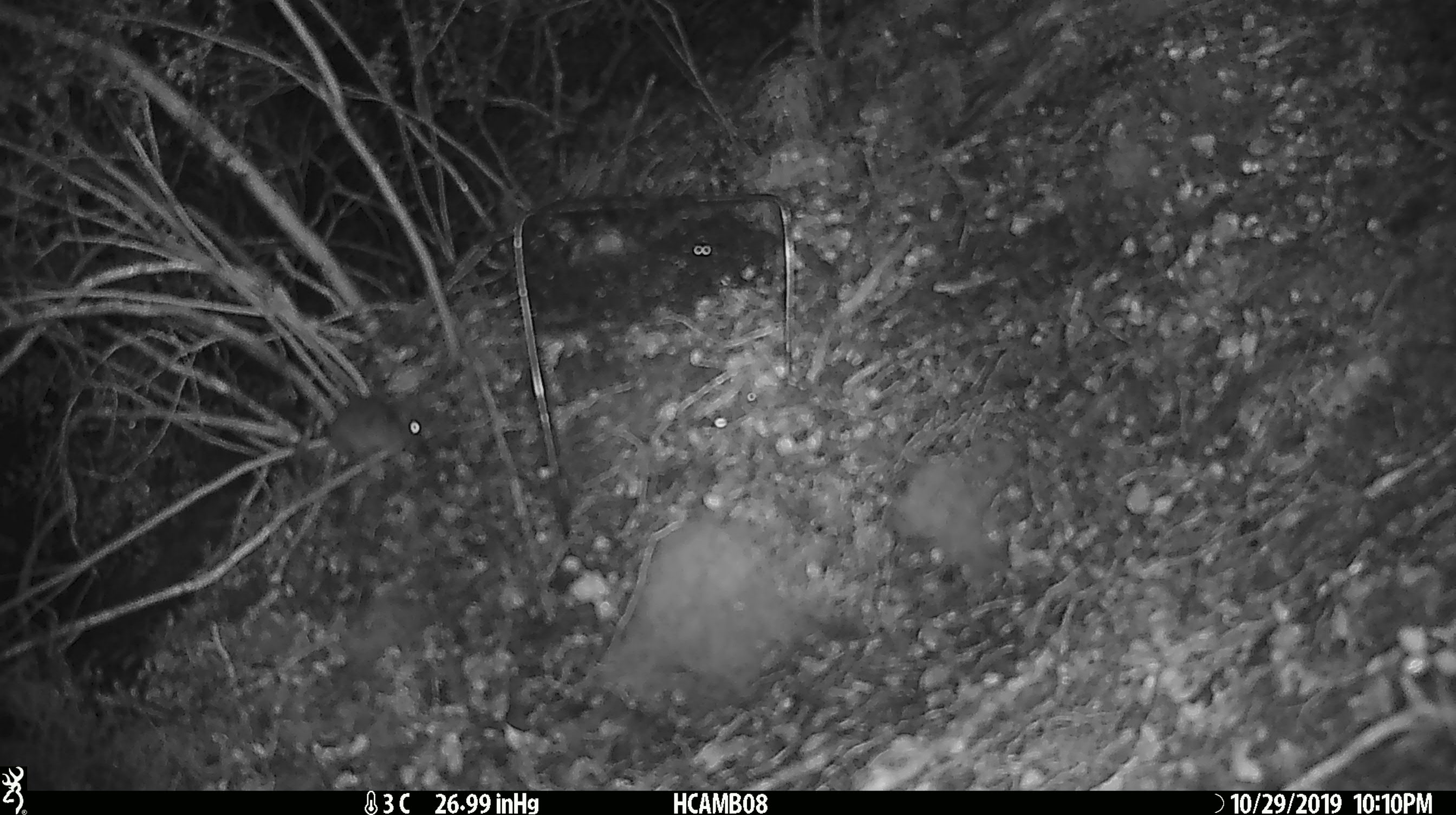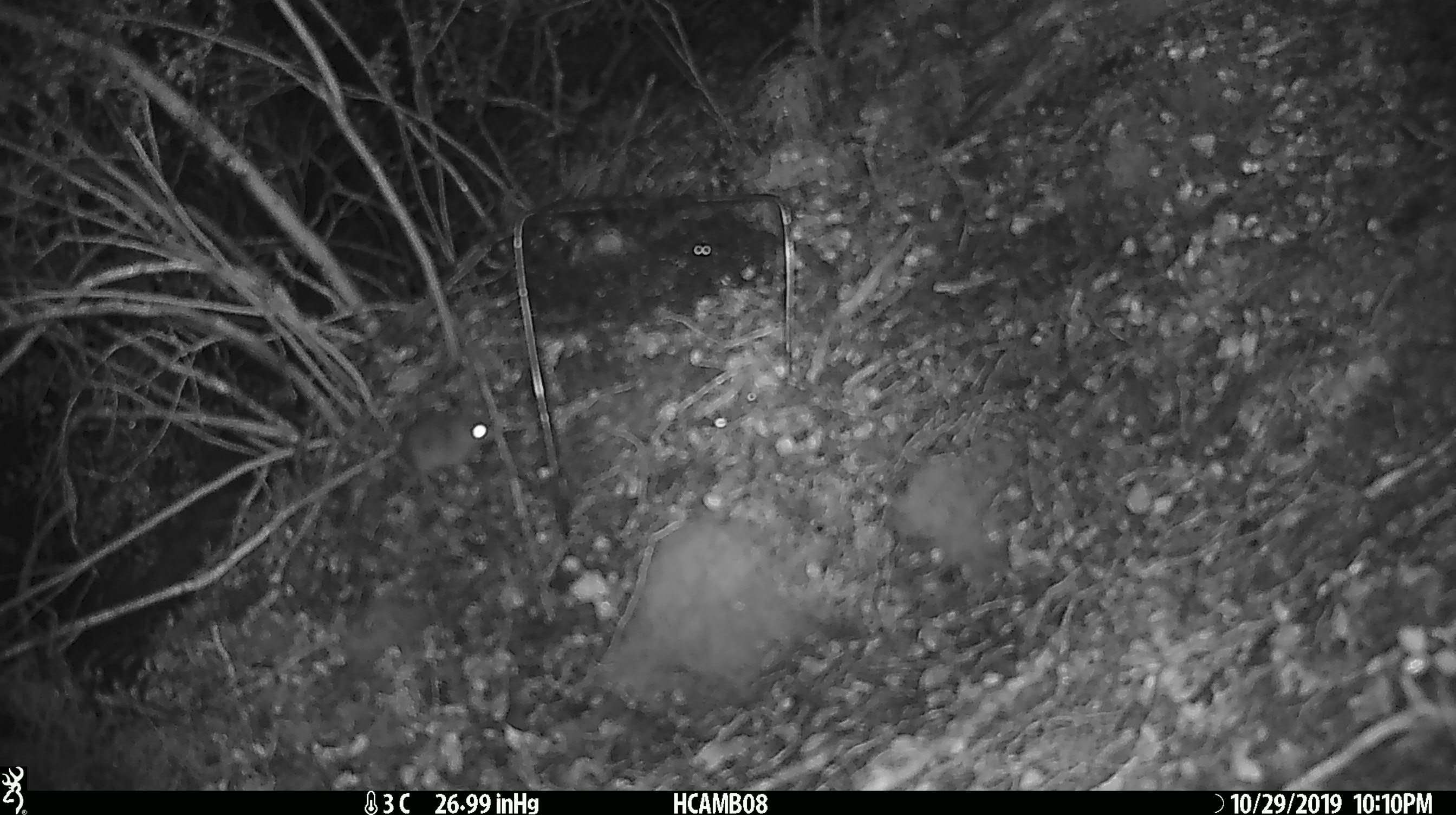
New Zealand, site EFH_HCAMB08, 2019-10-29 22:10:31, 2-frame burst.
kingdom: Animalia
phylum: Chordata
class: Mammalia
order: Rodentia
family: Muridae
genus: Mus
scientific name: Mus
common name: mouse